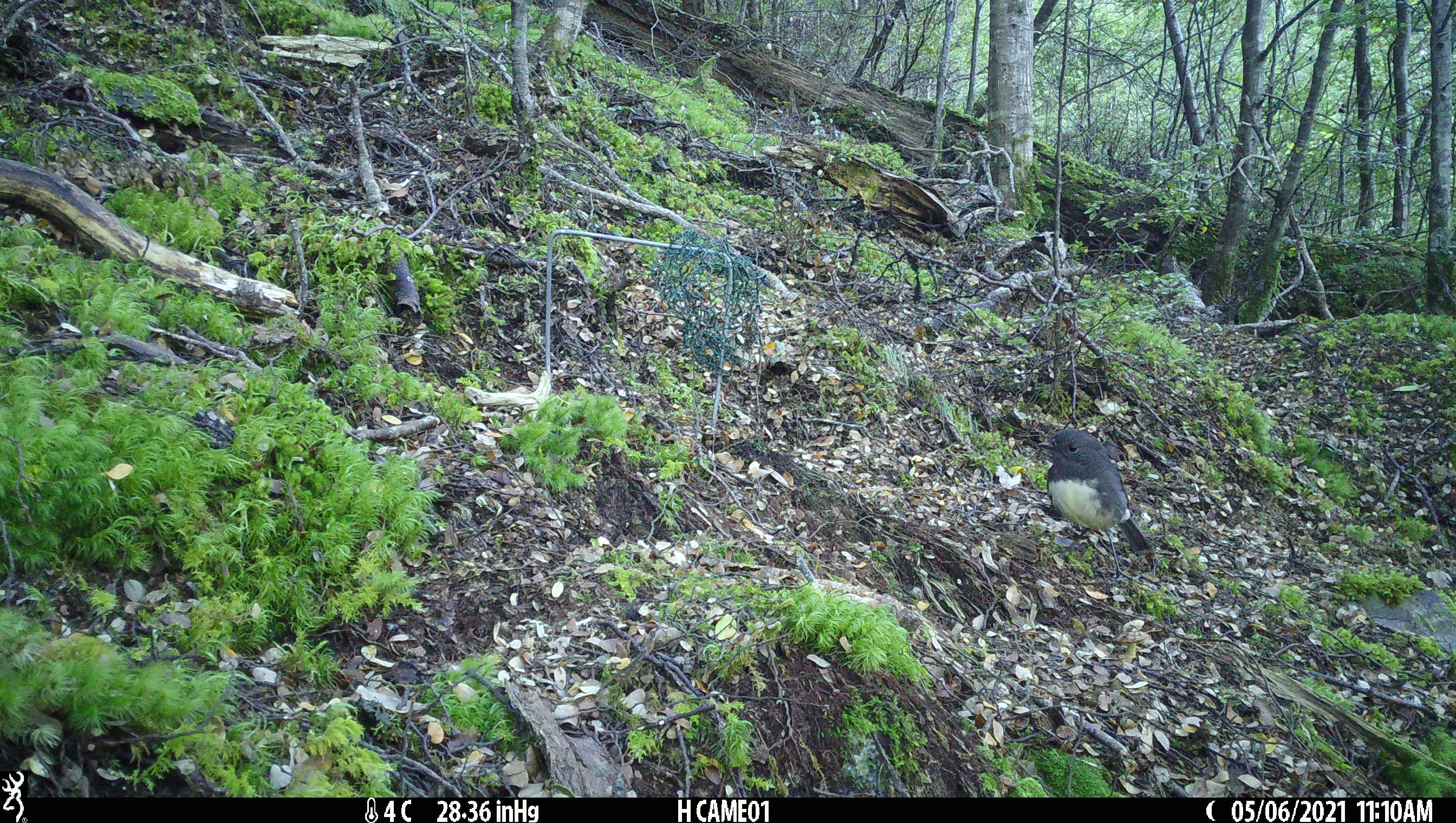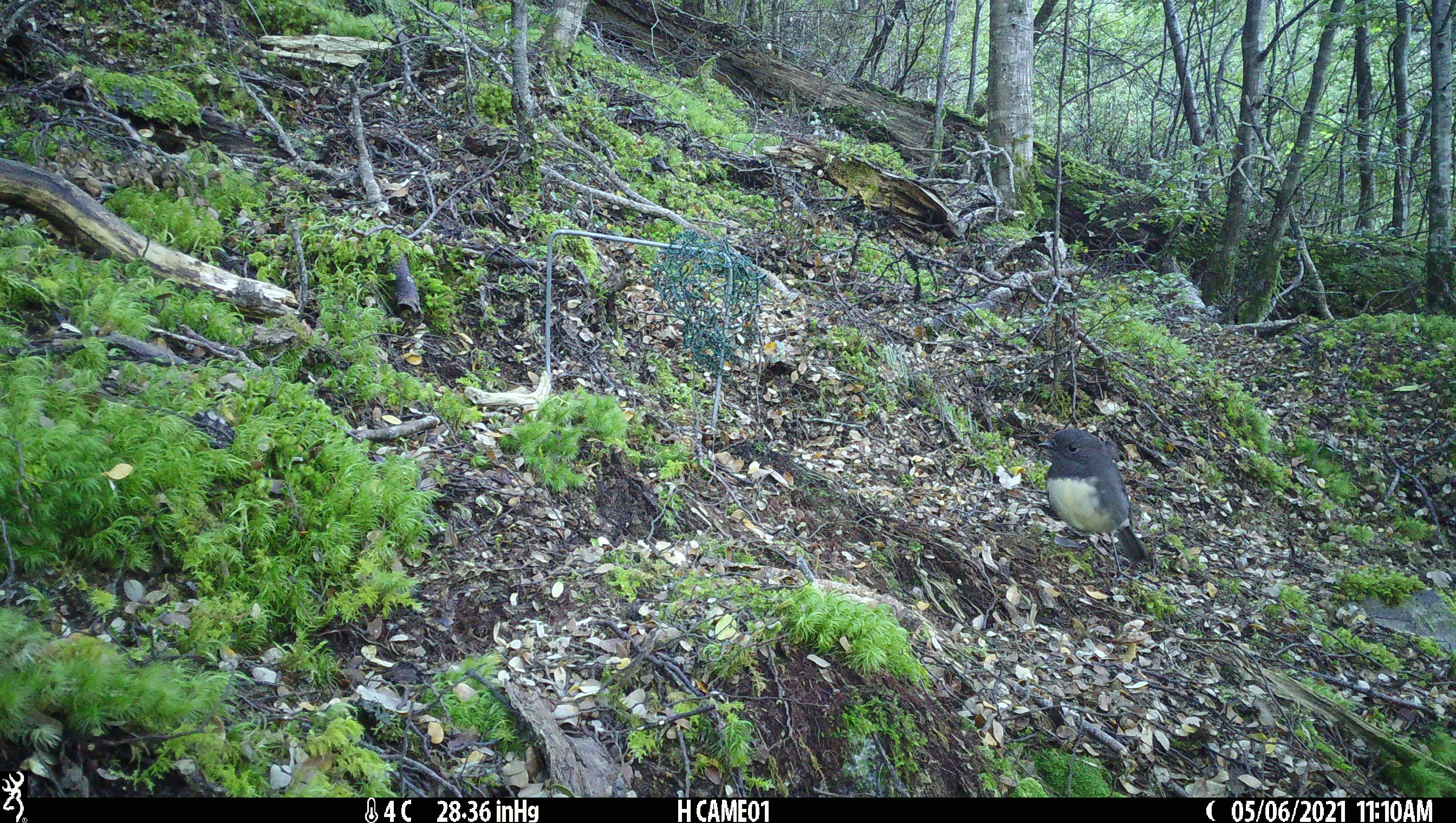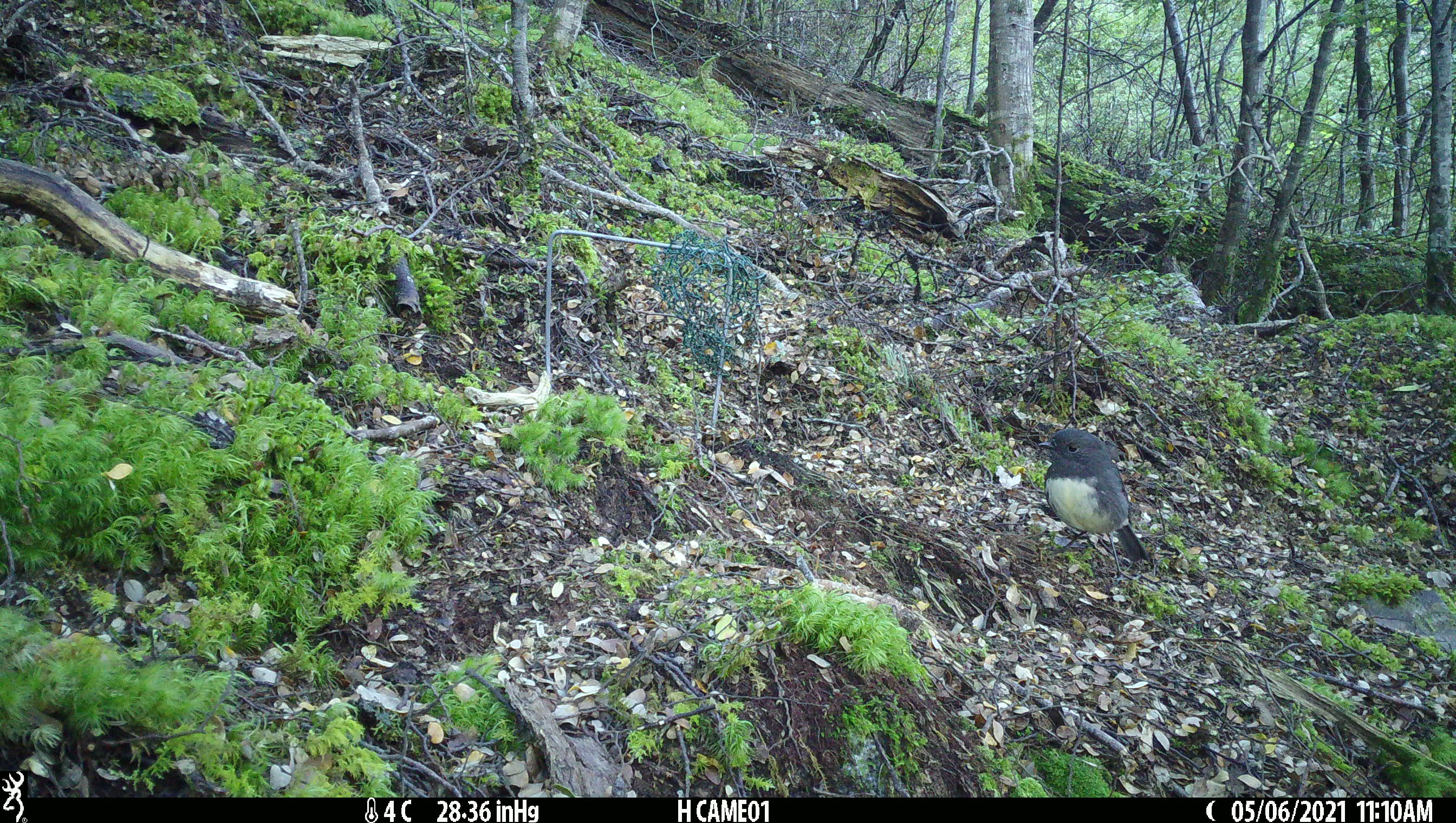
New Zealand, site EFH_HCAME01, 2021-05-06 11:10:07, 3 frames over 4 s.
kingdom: Animalia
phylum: Chordata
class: Aves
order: Passeriformes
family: Petroicidae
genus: Petroica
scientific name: Petroica australis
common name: new zealand robin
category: robin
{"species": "robin (new zealand robin) (Petroica australis)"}